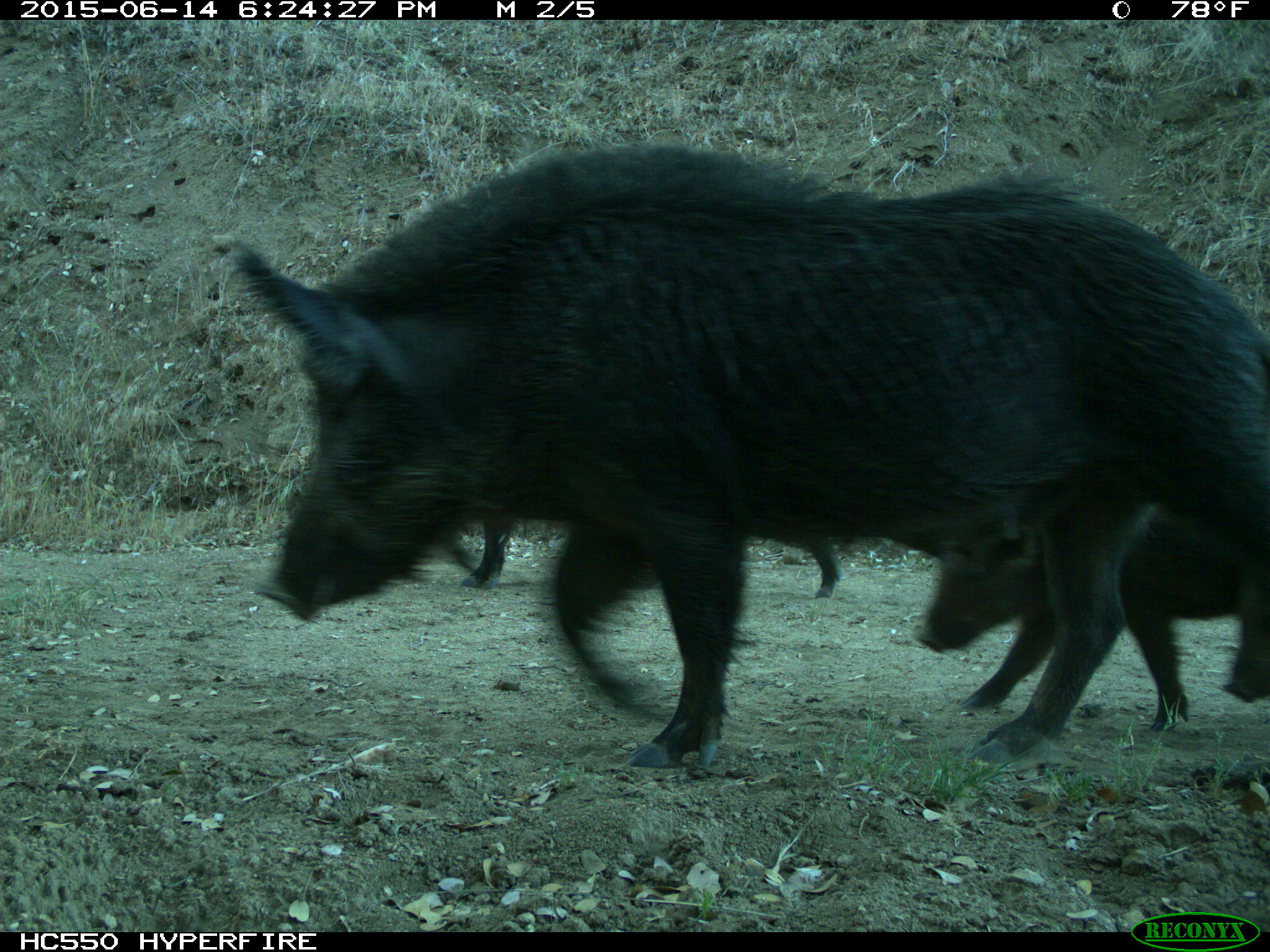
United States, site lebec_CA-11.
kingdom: Animalia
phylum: Chordata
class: Mammalia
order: Artiodactyla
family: Suidae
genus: Sus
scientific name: Sus scrofa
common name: wild boar